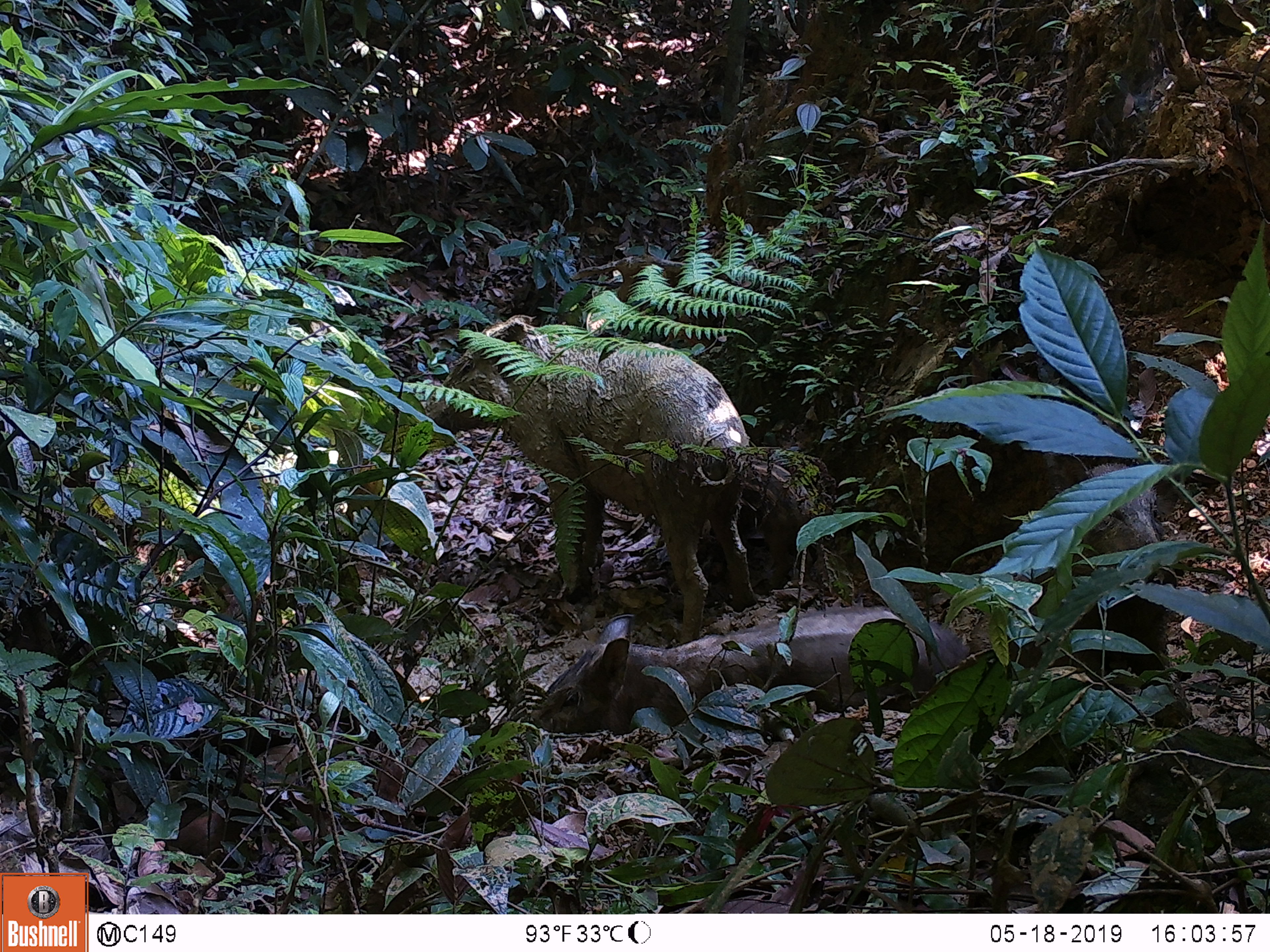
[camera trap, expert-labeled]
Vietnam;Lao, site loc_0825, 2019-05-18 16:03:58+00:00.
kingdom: Animalia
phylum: Chordata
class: Mammalia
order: Artiodactyla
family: Suidae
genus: Sus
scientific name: Sus scrofa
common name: eurasian wild pig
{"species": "eurasian wild pig (Sus scrofa)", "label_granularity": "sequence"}